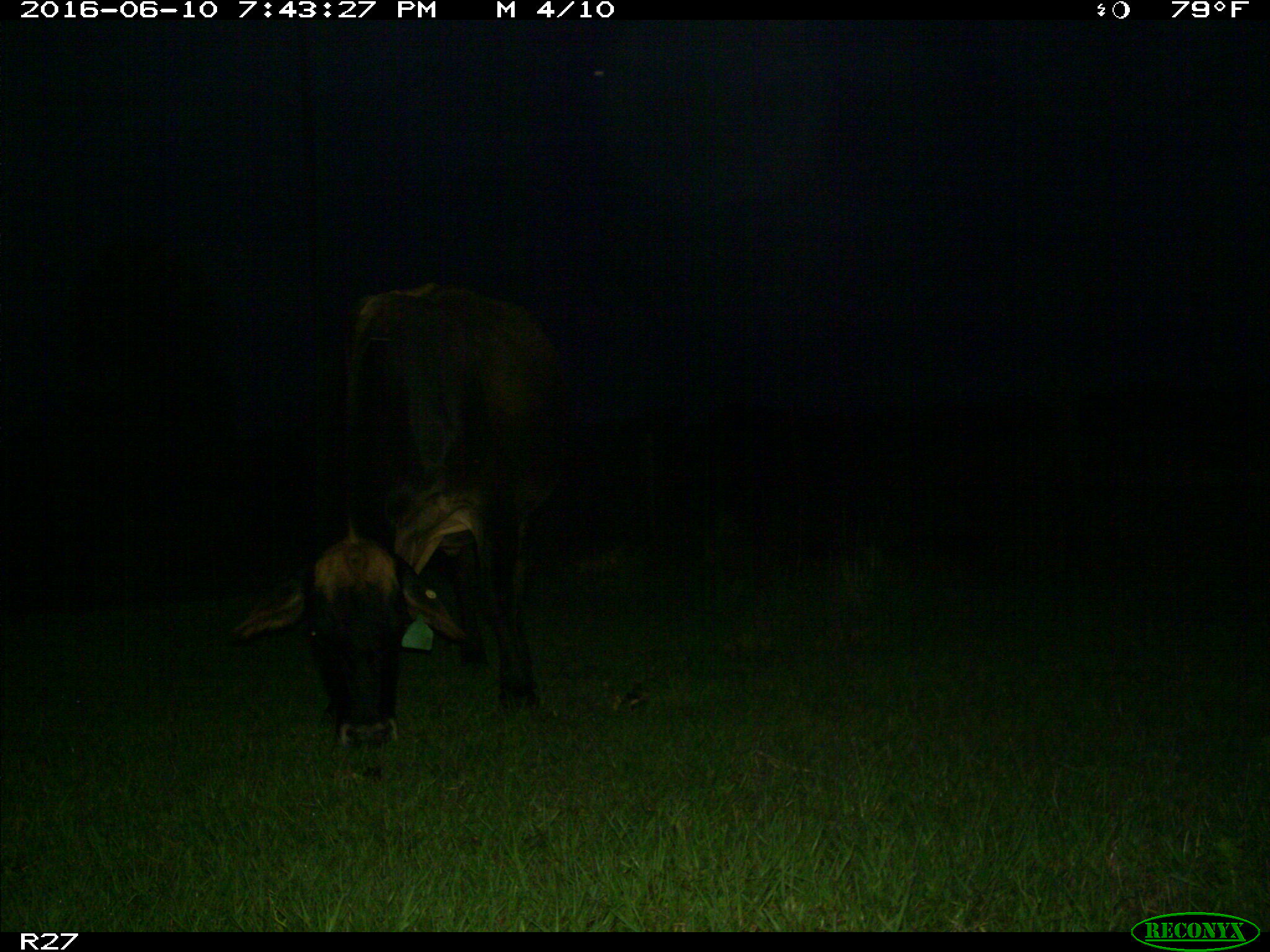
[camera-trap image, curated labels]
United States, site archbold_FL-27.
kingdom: Animalia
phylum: Chordata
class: Mammalia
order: Artiodactyla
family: Bovidae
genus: Bos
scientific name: Bos taurus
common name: domestic cow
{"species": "Bos taurus (domestic cow)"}